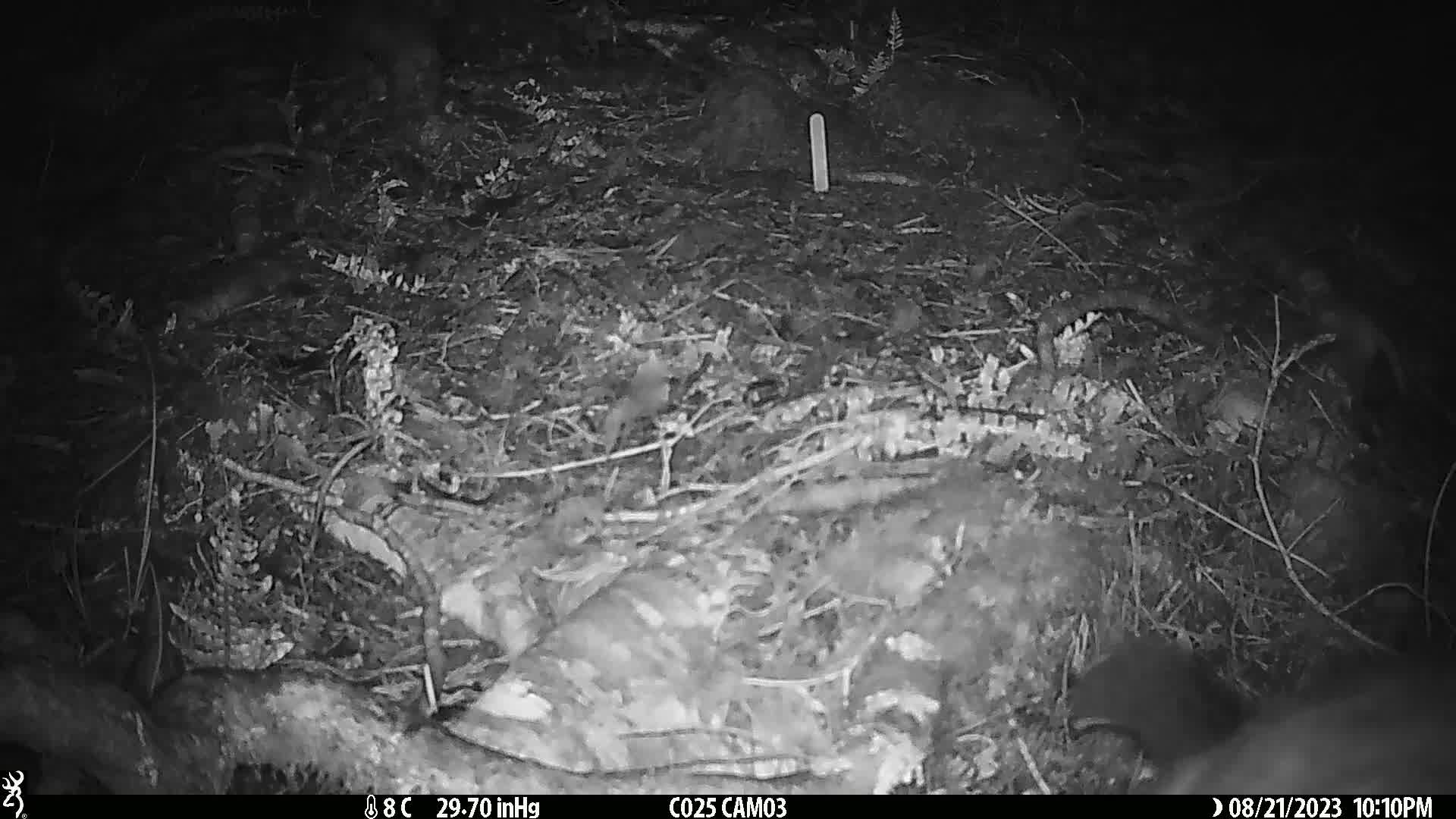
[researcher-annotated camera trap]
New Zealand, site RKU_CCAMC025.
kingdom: Animalia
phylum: Chordata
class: Mammalia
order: Diprotodontia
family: Phalangeridae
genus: Trichosurus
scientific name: Trichosurus vulpecula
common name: common brushtail possum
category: possum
Possum (common brushtail possum) (Trichosurus vulpecula).